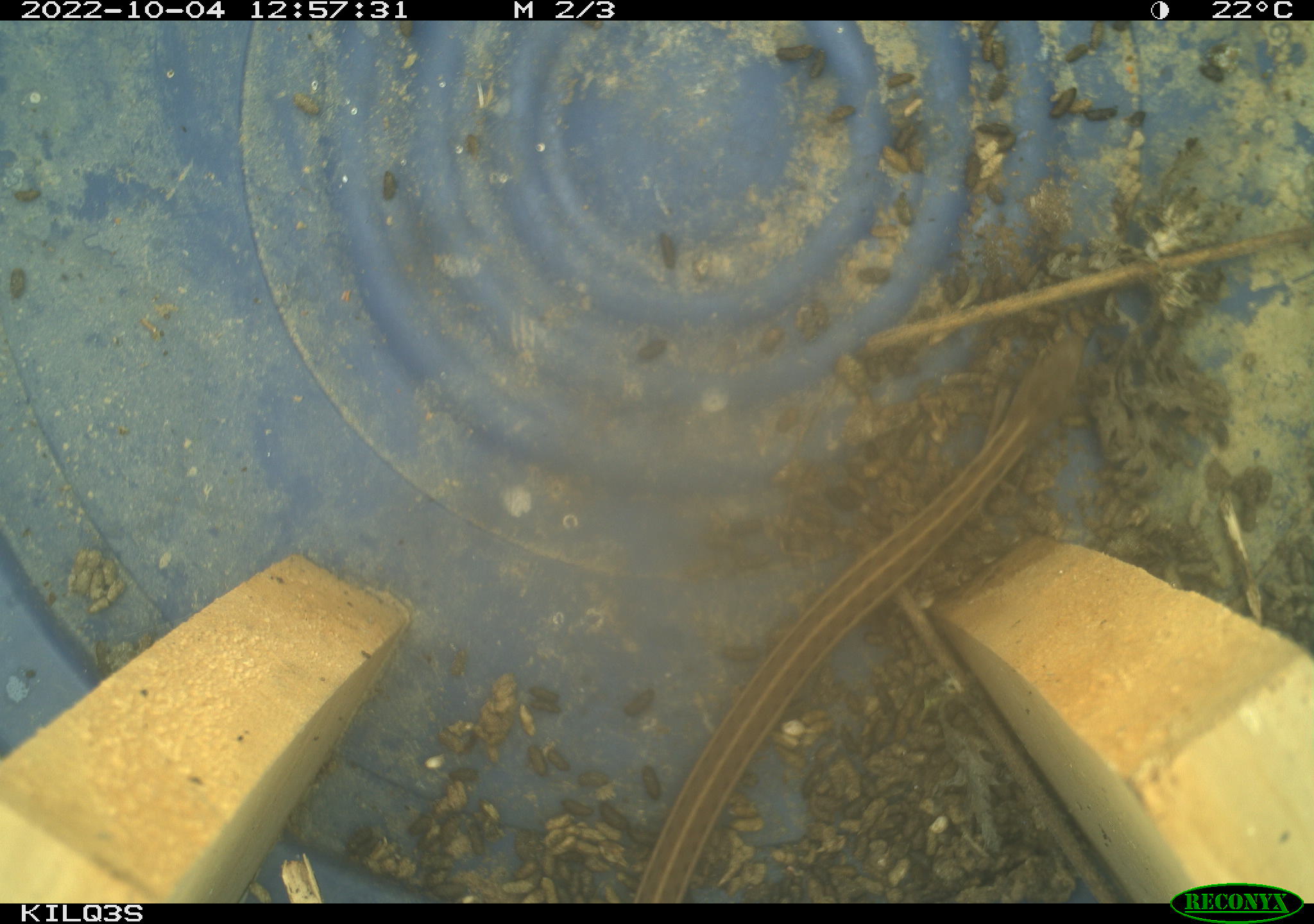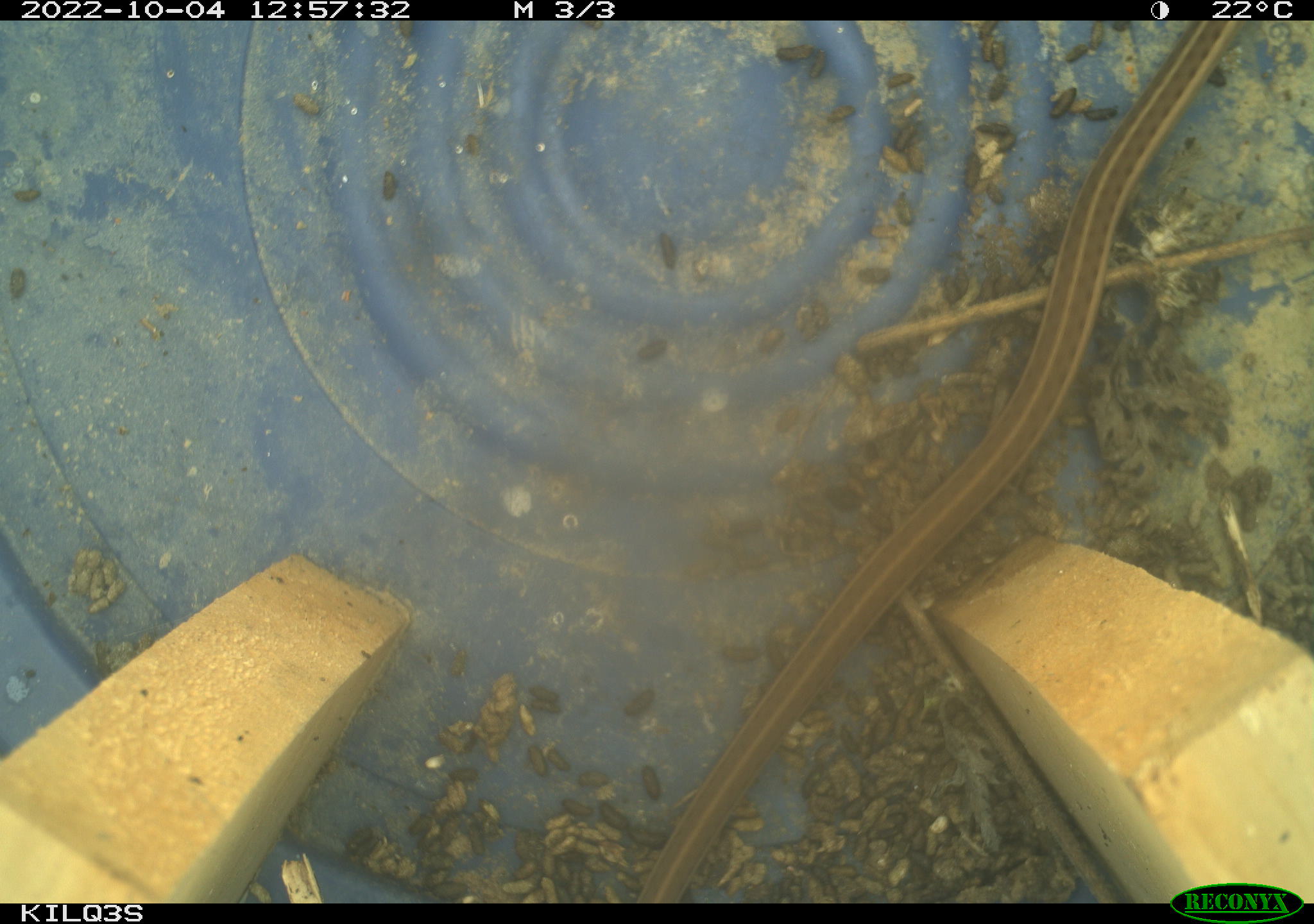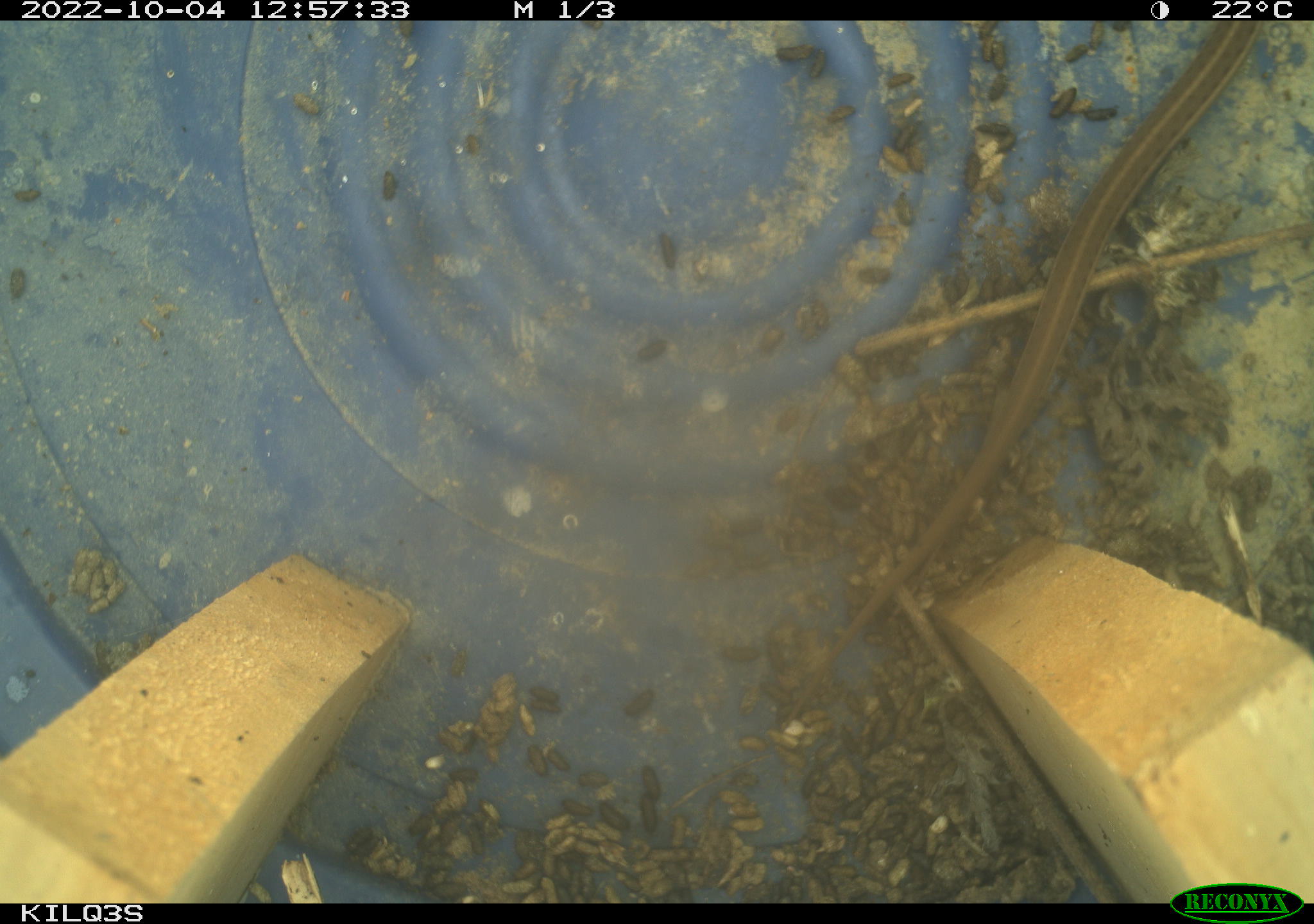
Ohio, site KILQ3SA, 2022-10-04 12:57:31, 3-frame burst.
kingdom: Animalia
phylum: Chordata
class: Reptilia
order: Squamata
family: Colubridae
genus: Thamnophis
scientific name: Thamnophis sirtalis sirtalis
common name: eastern gartersnake